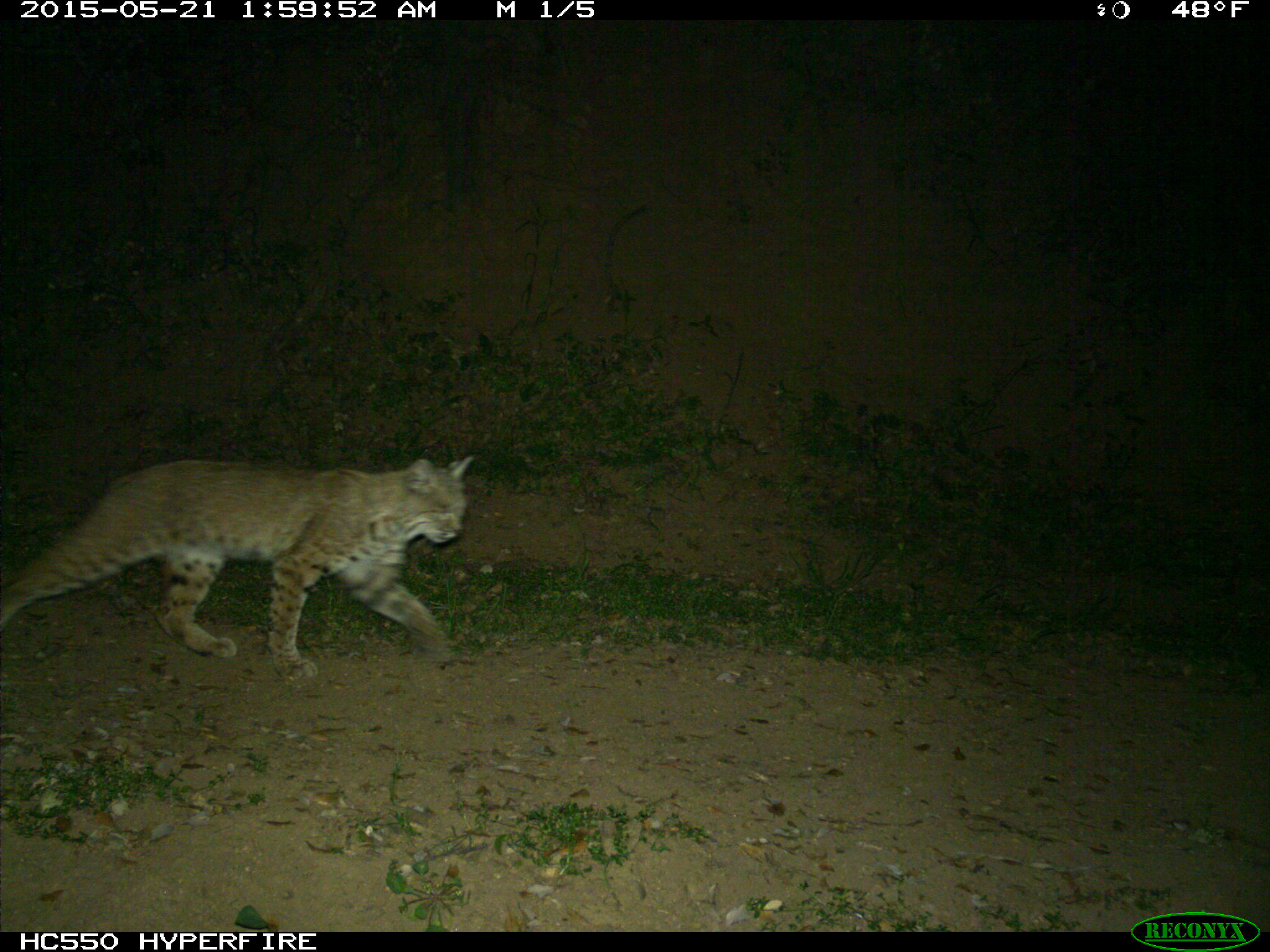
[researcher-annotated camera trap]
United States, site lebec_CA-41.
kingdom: Animalia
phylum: Chordata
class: Mammalia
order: Carnivora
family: Felidae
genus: Lynx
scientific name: Lynx rufus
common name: bobcat